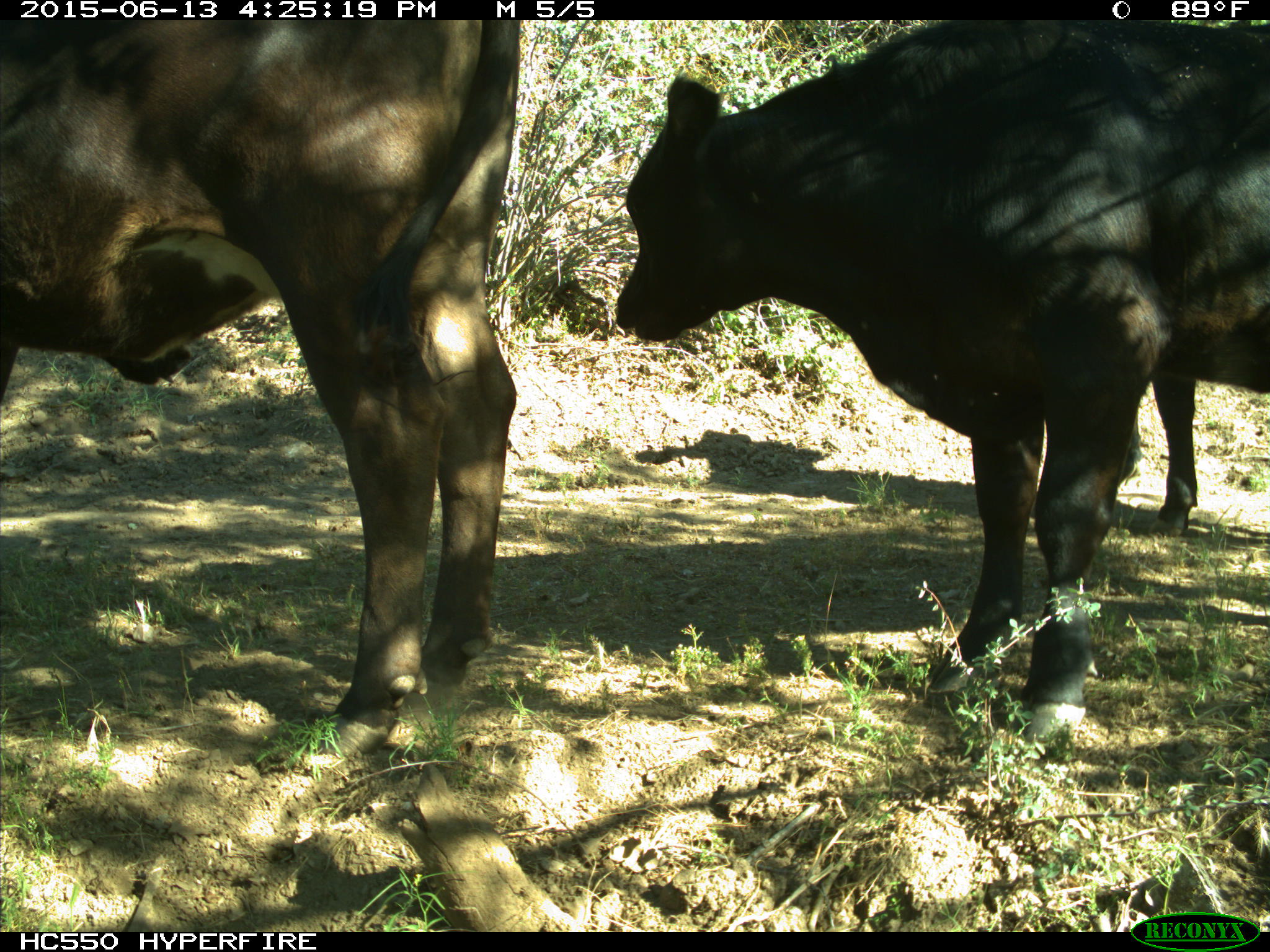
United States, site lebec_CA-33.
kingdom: Animalia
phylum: Chordata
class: Mammalia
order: Artiodactyla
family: Bovidae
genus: Bos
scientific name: Bos taurus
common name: domestic cow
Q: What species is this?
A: Bos taurus (domestic cow).